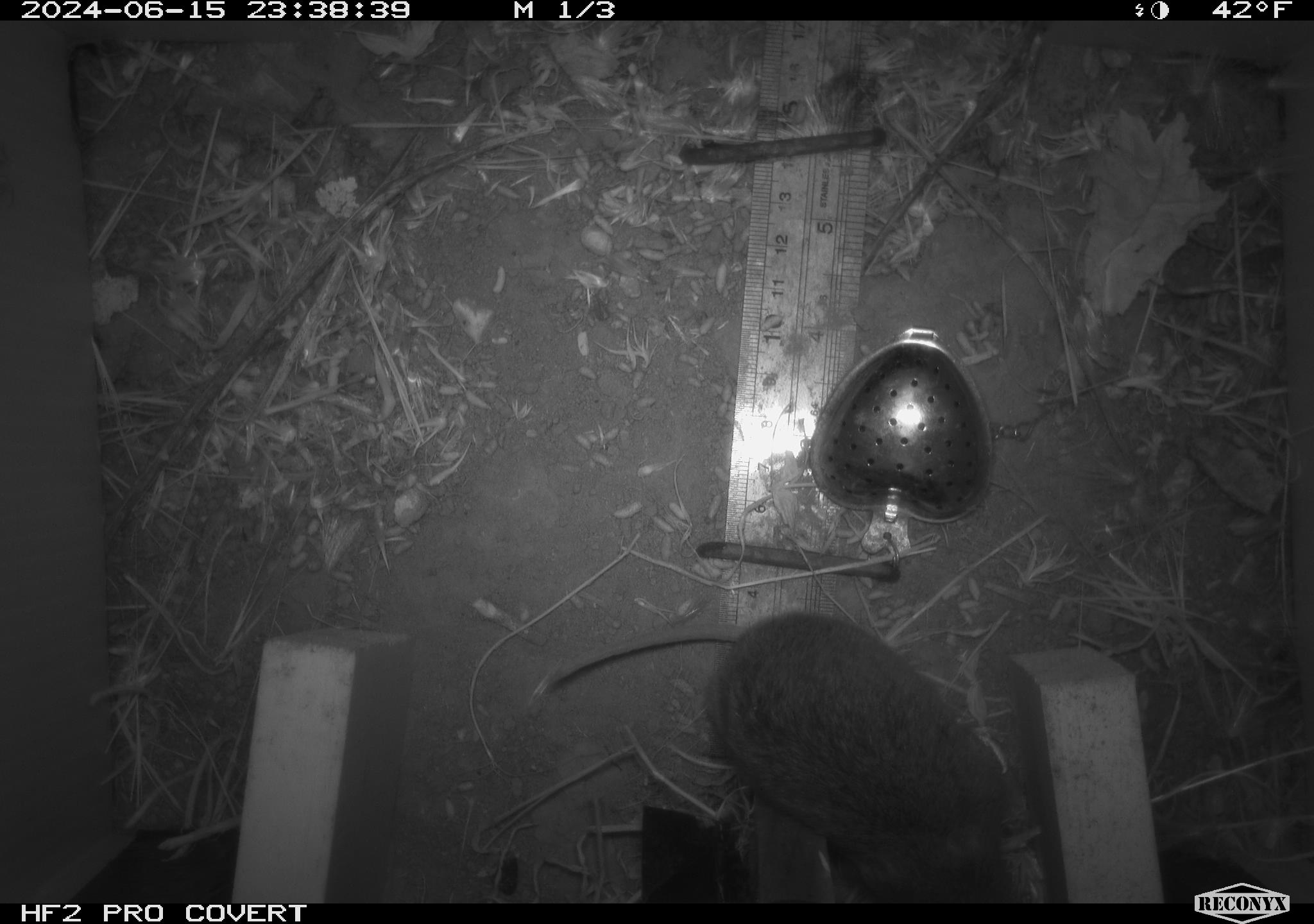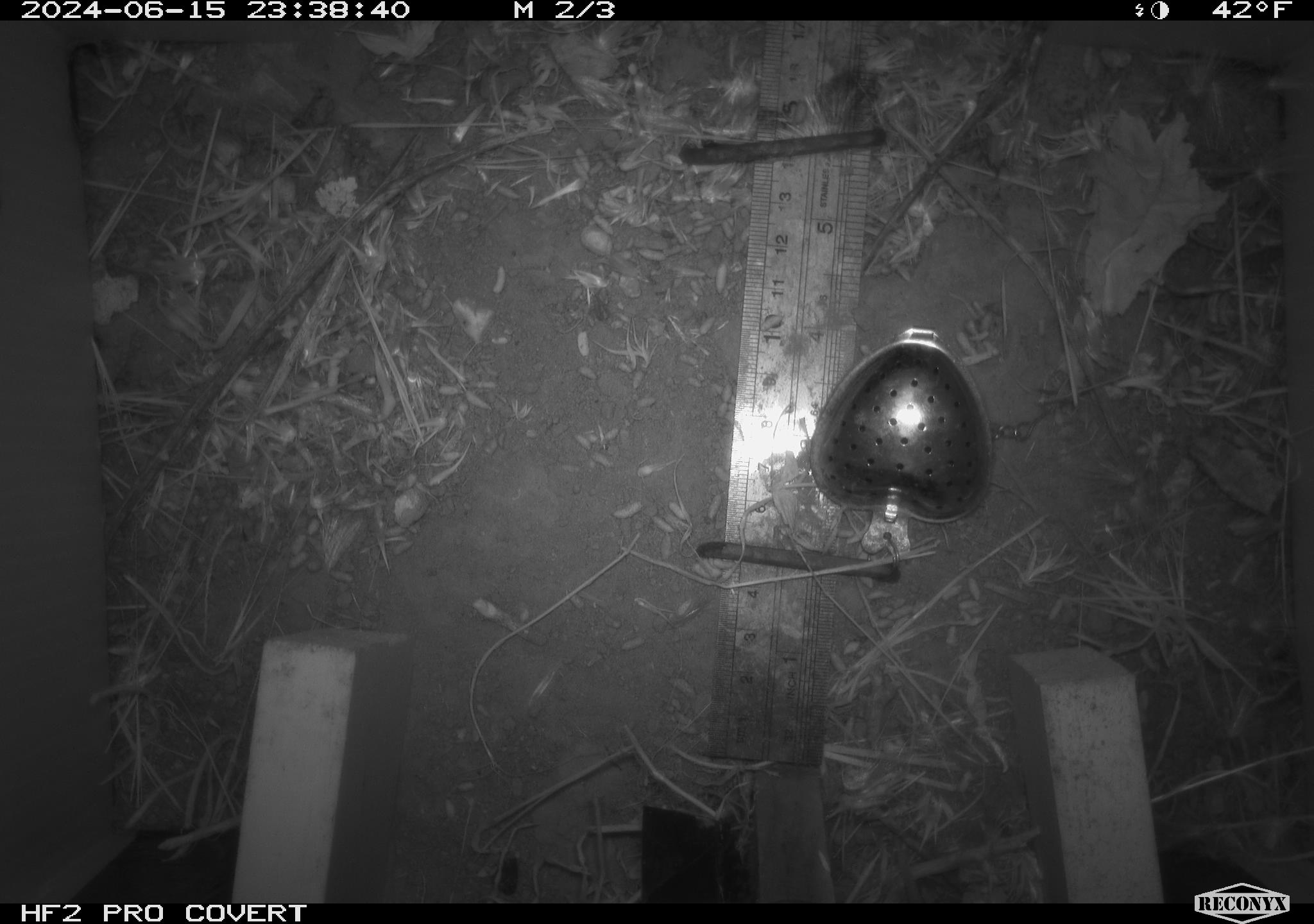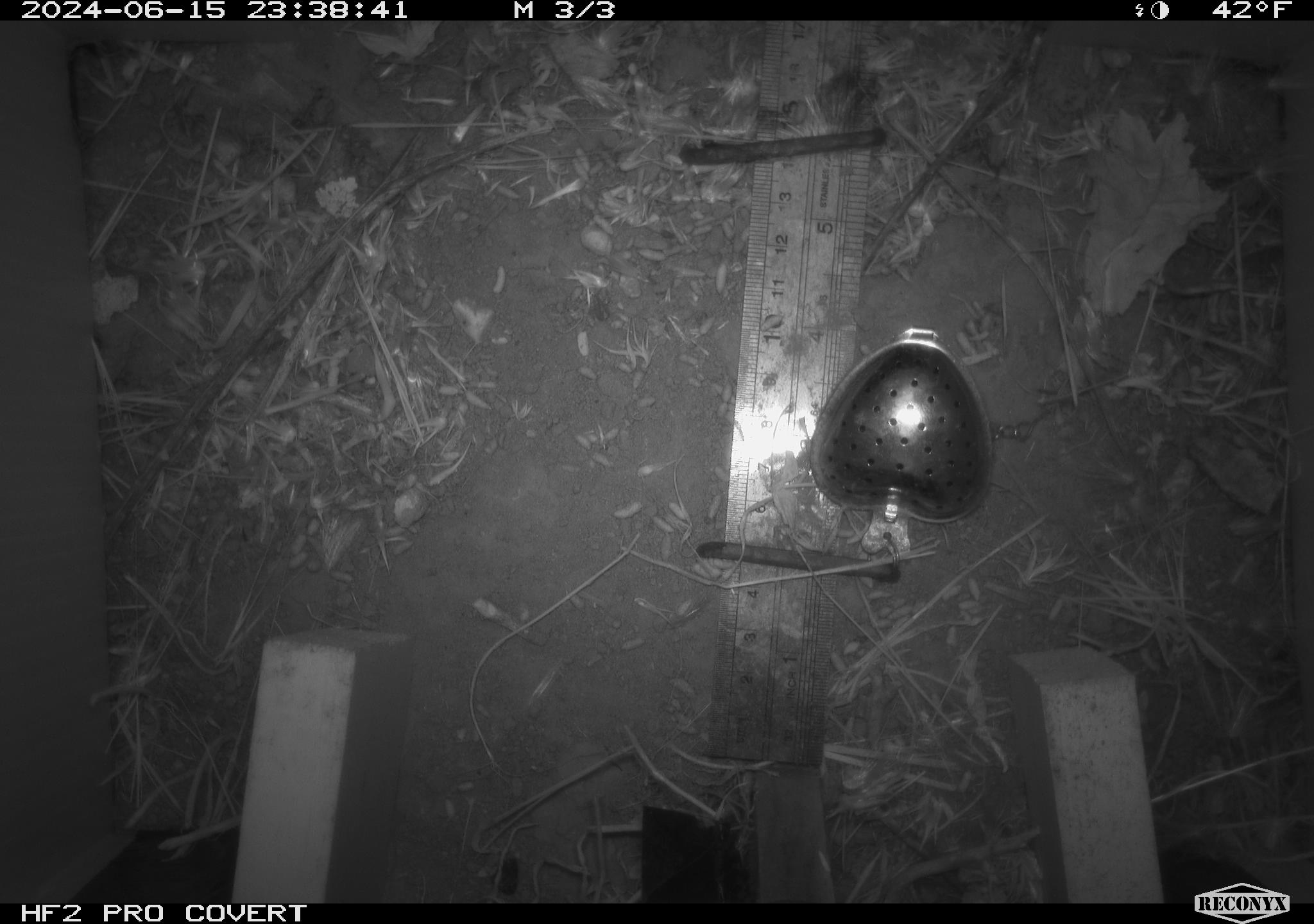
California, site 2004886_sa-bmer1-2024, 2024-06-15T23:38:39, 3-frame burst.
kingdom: Animalia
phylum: Chordata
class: Mammalia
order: Rodentia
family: Cricetidae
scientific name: Cricetidae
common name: hamsters, voles, lemmings, and allies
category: cricetidae family